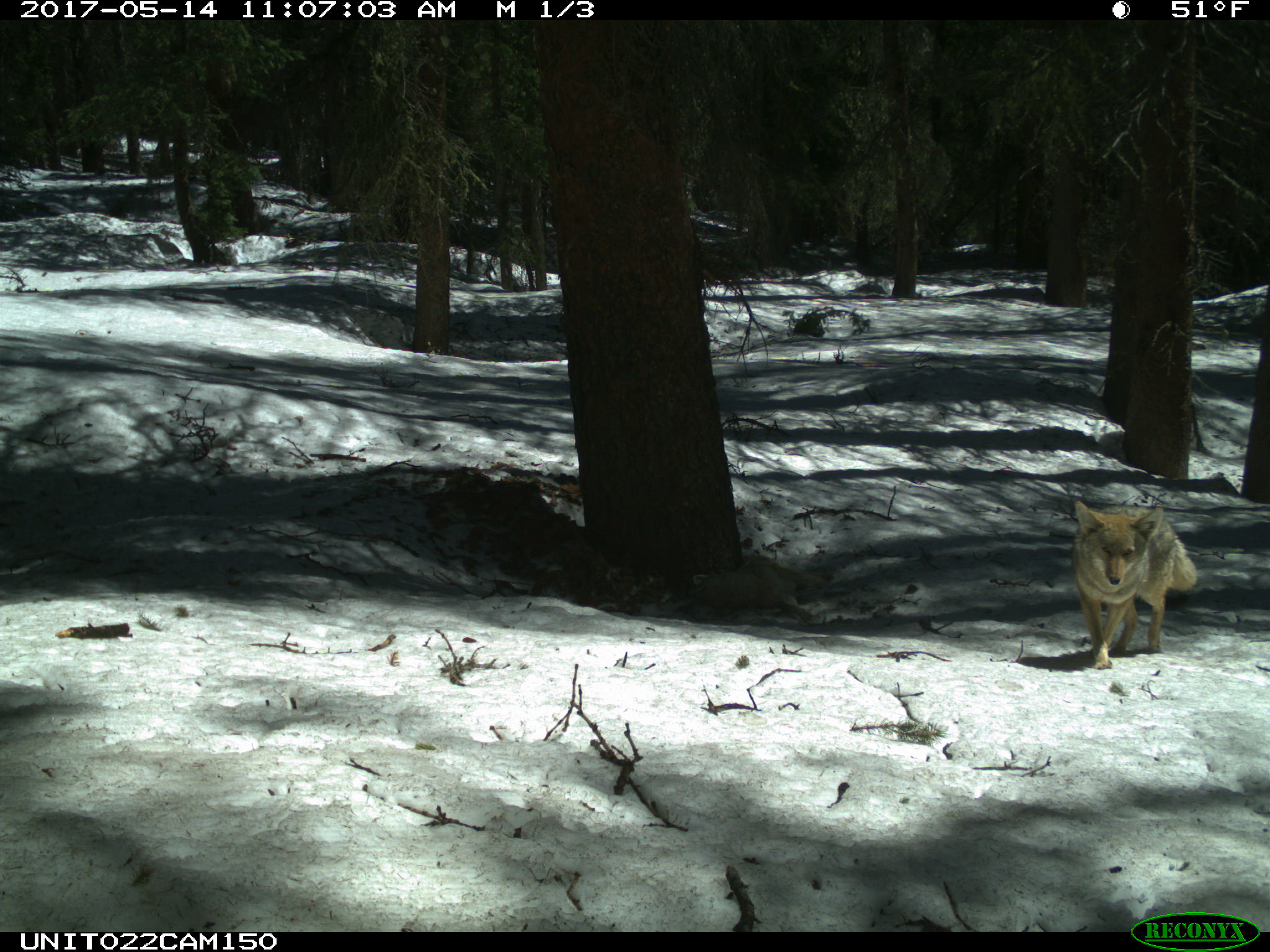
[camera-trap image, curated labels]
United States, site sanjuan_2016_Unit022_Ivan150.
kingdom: Animalia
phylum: Chordata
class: Mammalia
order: Carnivora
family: Canidae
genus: Canis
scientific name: Canis latrans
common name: coyote